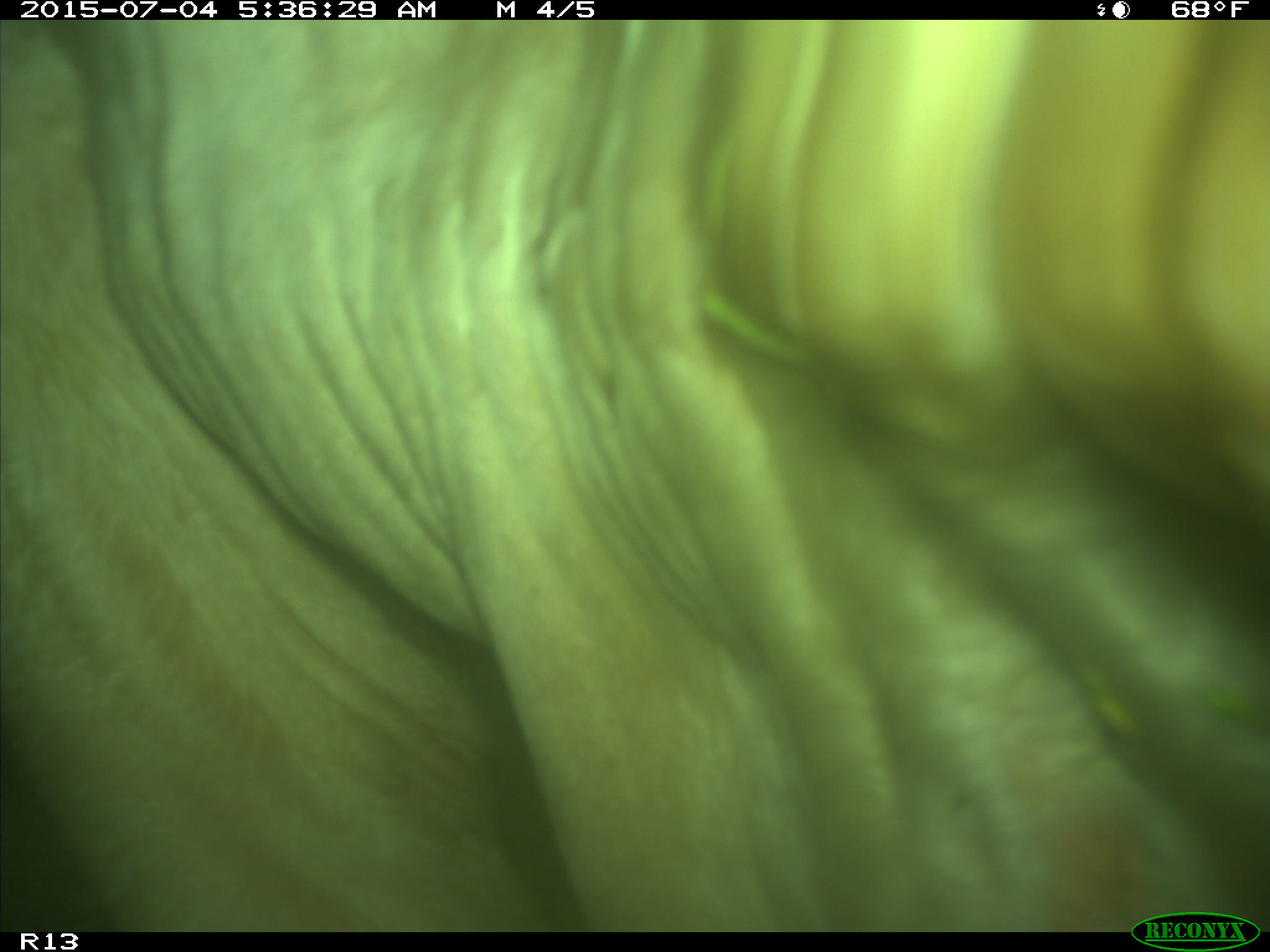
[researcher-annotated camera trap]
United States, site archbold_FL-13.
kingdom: Animalia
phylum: Chordata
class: Mammalia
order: Artiodactyla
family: Bovidae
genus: Bos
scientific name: Bos taurus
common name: domestic cow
Bos taurus (domestic cow).